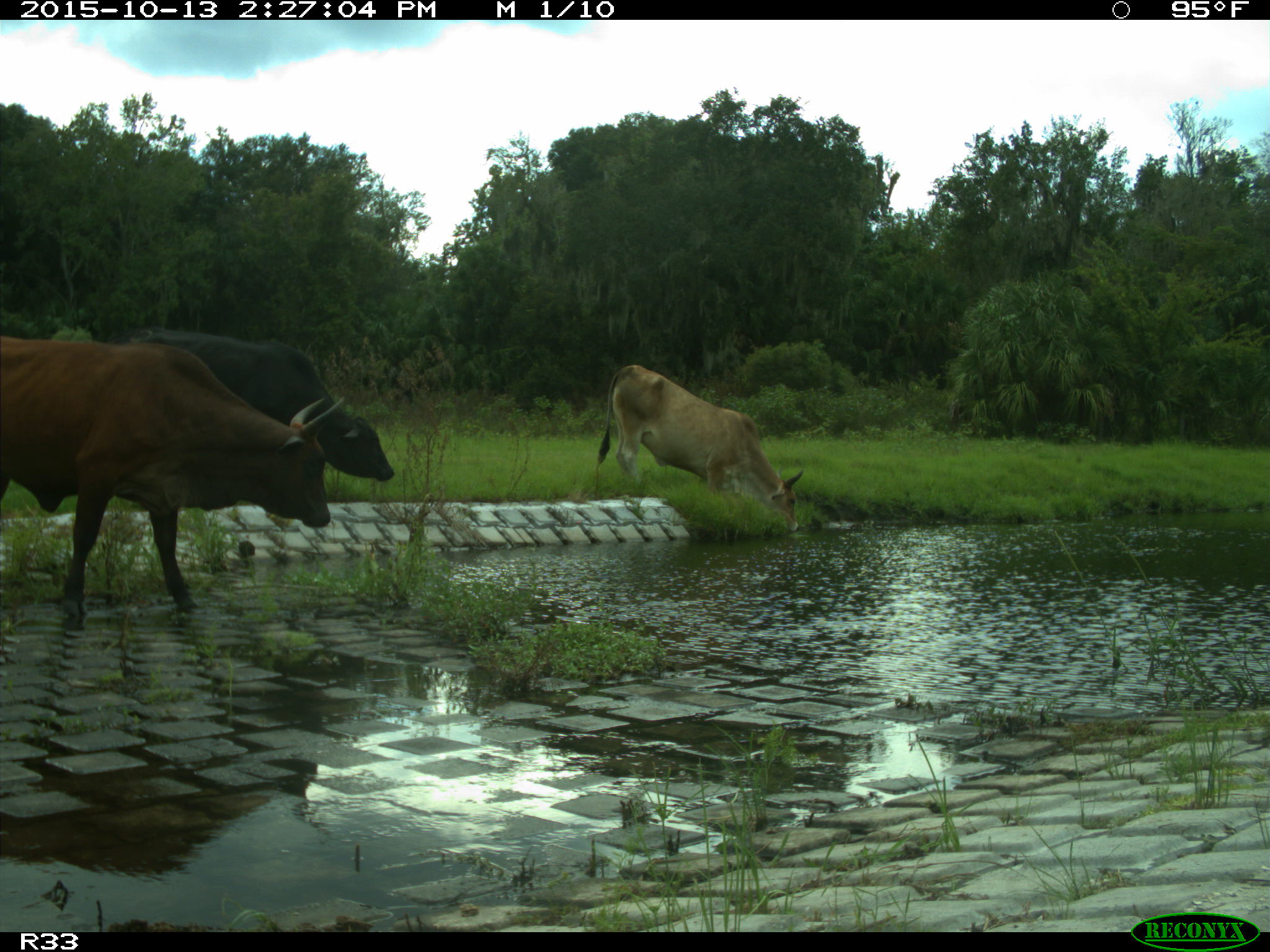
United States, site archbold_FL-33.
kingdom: Animalia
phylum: Chordata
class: Mammalia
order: Artiodactyla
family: Bovidae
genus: Bos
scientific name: Bos taurus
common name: domestic cow